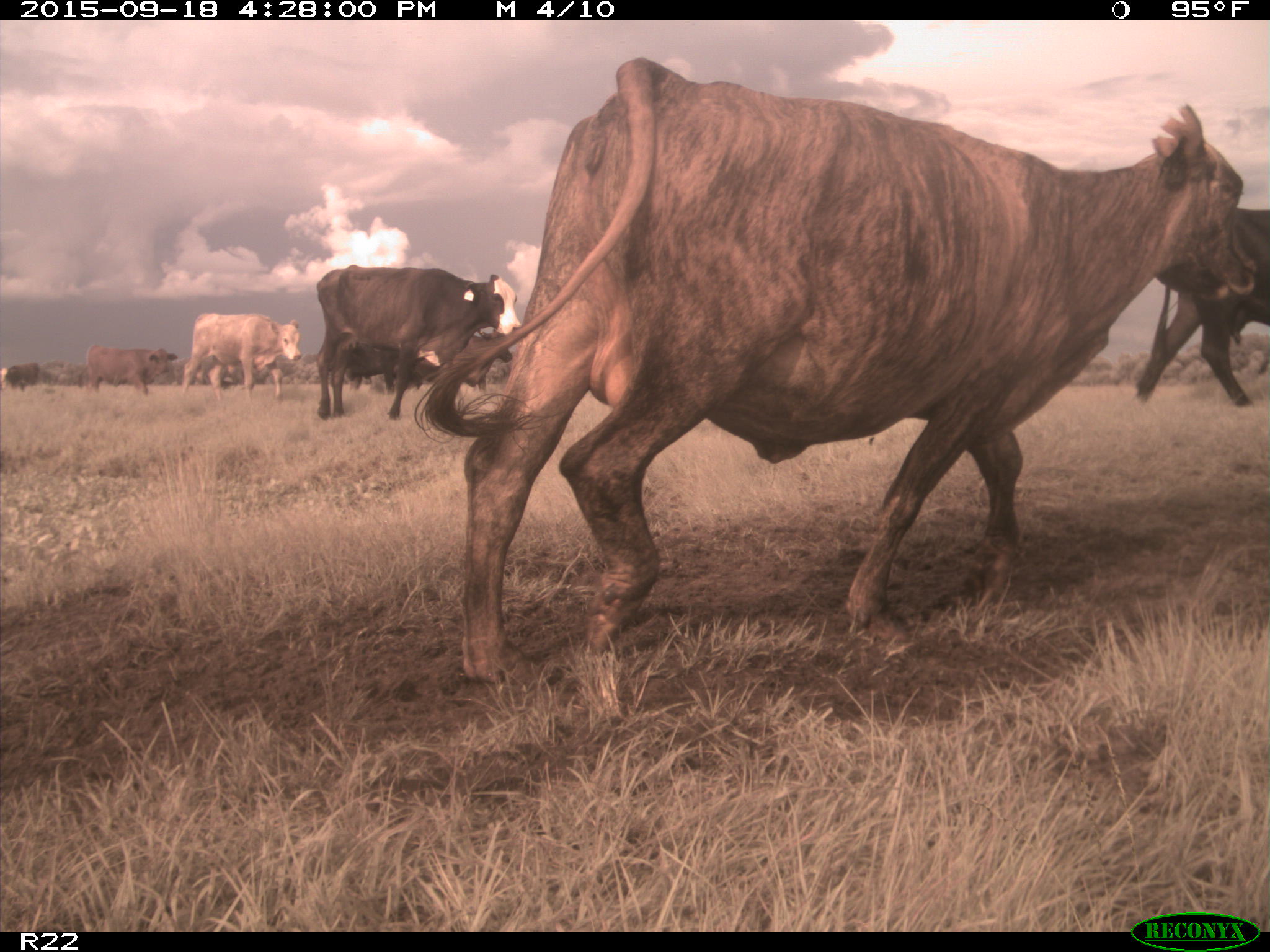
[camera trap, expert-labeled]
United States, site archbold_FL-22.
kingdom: Animalia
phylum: Chordata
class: Mammalia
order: Artiodactyla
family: Bovidae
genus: Bos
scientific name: Bos taurus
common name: domestic cow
Bos taurus (domestic cow).